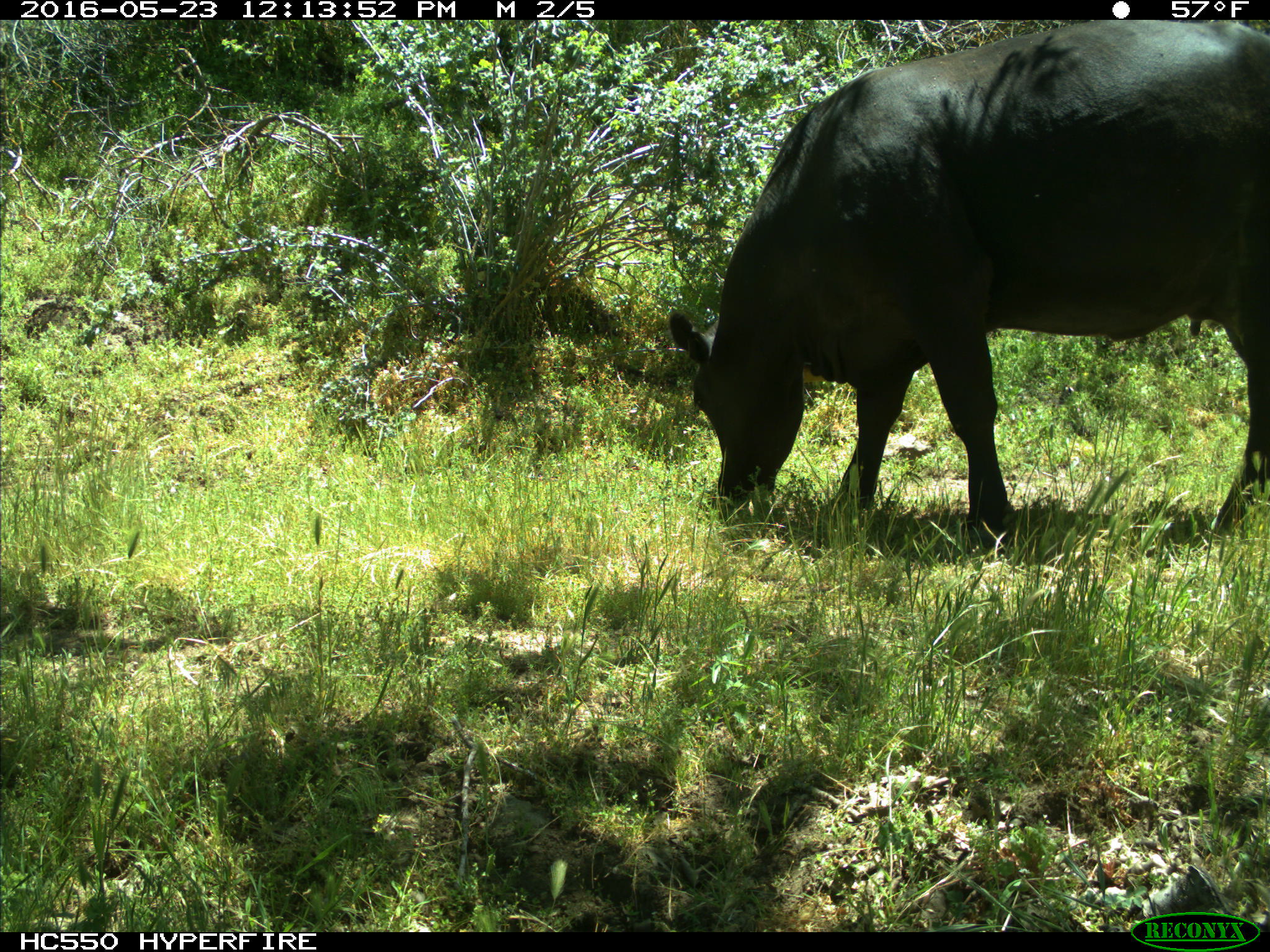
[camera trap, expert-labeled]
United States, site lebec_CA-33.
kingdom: Animalia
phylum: Chordata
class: Mammalia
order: Artiodactyla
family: Bovidae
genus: Bos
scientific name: Bos taurus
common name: domestic cow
Bos taurus (domestic cow).